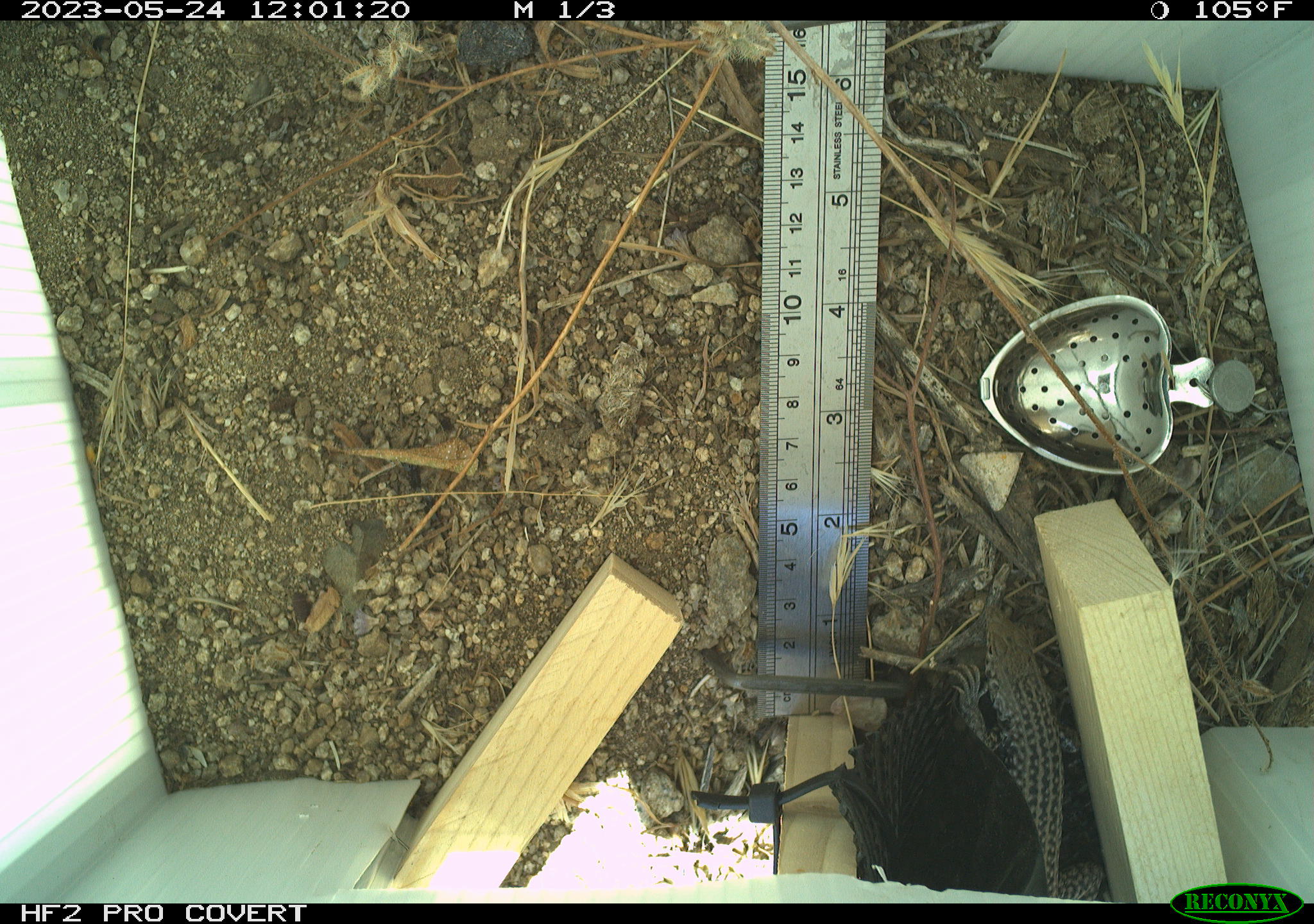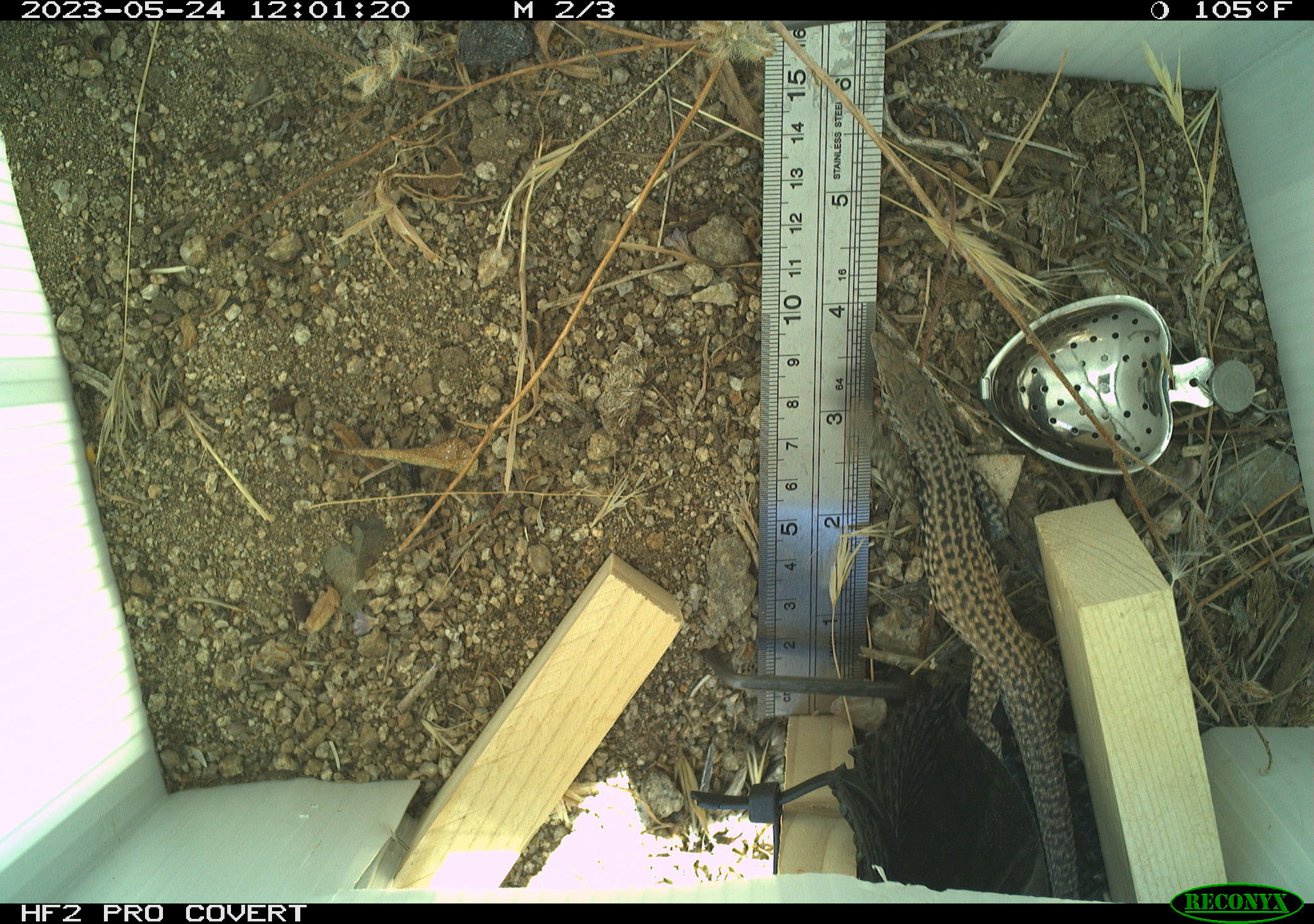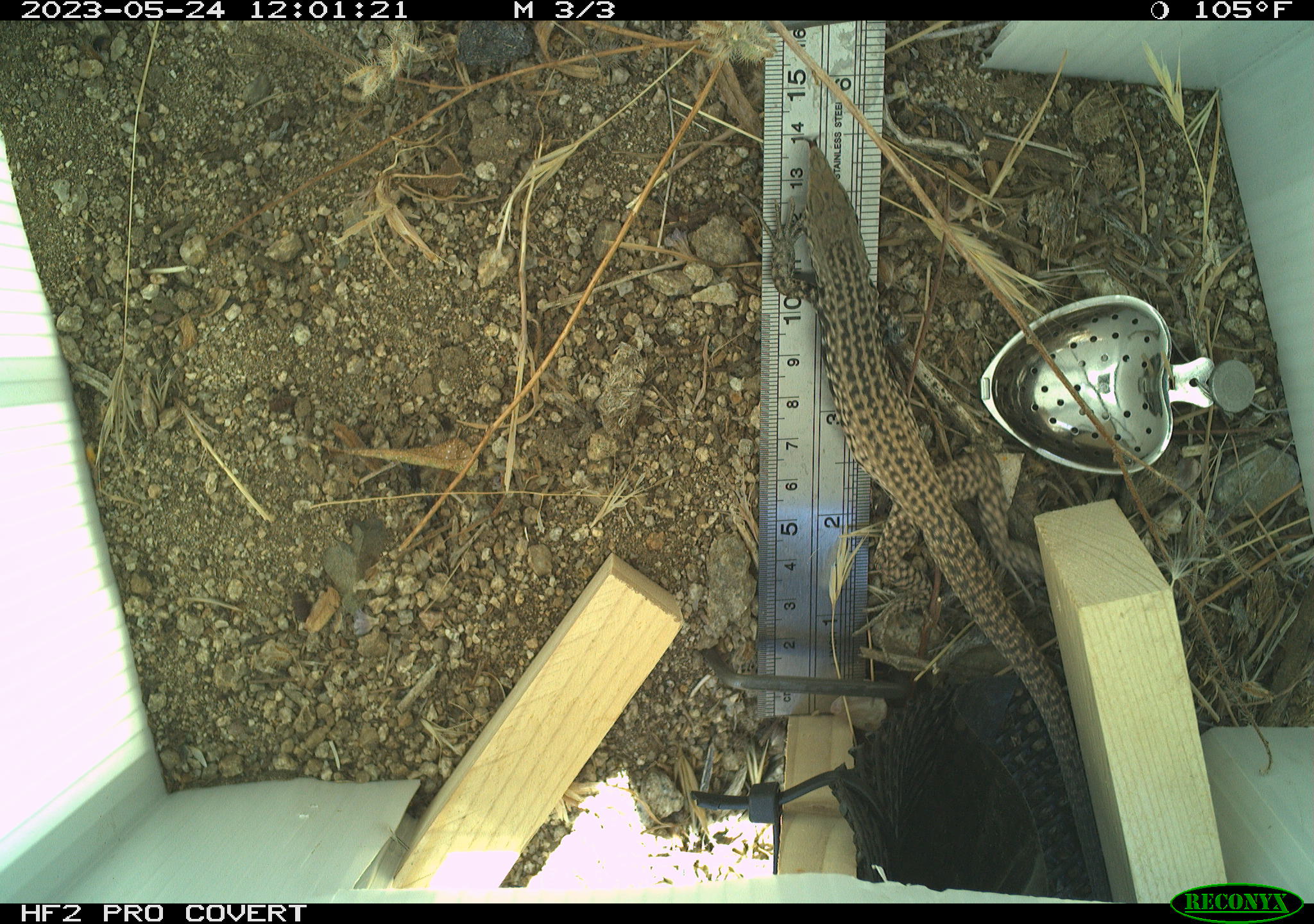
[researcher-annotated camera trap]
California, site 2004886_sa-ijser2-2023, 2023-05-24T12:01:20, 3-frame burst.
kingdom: Animalia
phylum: Chordata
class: Reptilia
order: Squamata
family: Teiidae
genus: Aspidoscelis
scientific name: Aspidoscelis tigris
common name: western whiptail